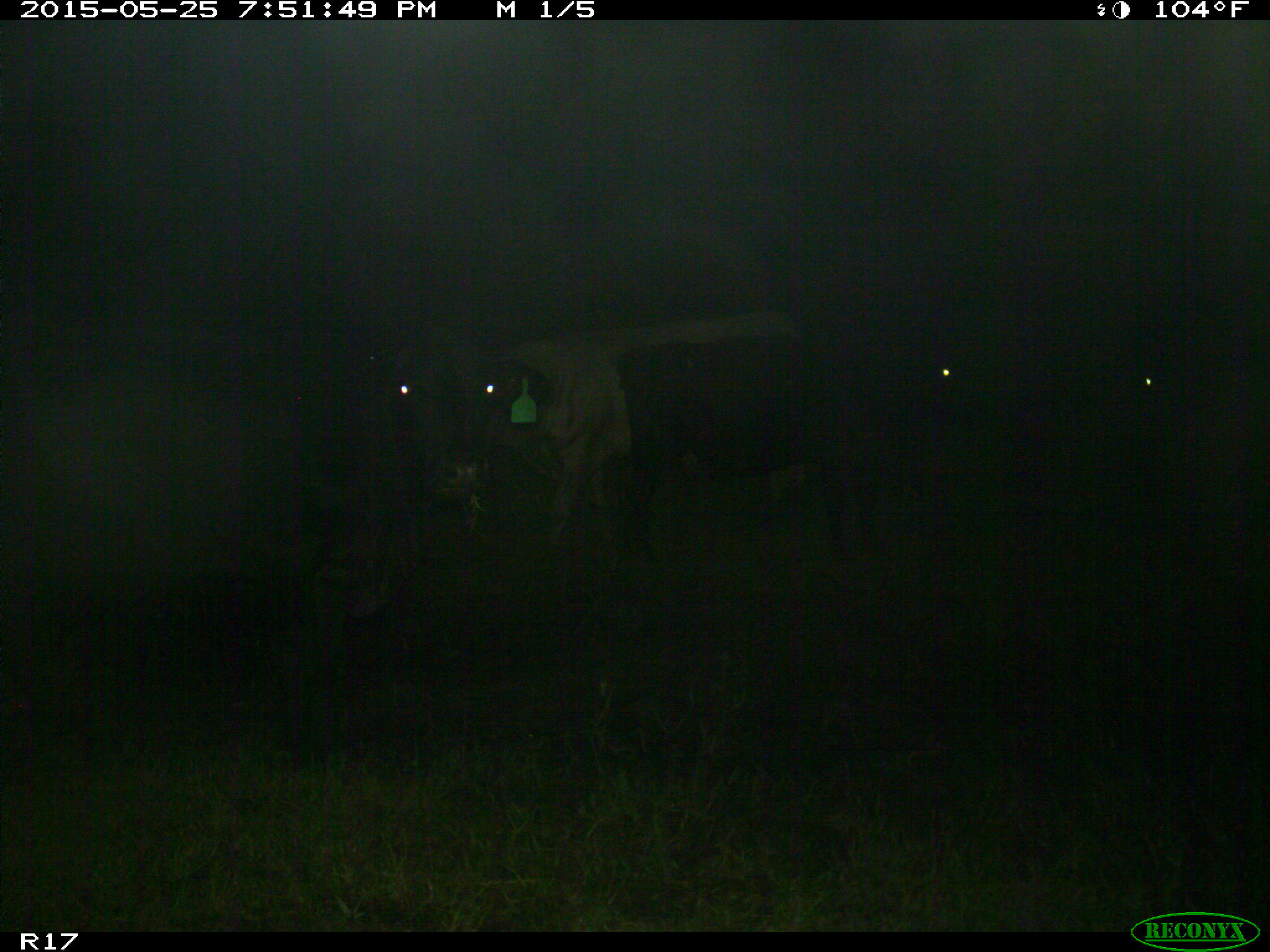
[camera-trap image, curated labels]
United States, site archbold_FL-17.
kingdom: Animalia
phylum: Chordata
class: Mammalia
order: Artiodactyla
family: Bovidae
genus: Bos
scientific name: Bos taurus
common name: domestic cow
Bos taurus (domestic cow).